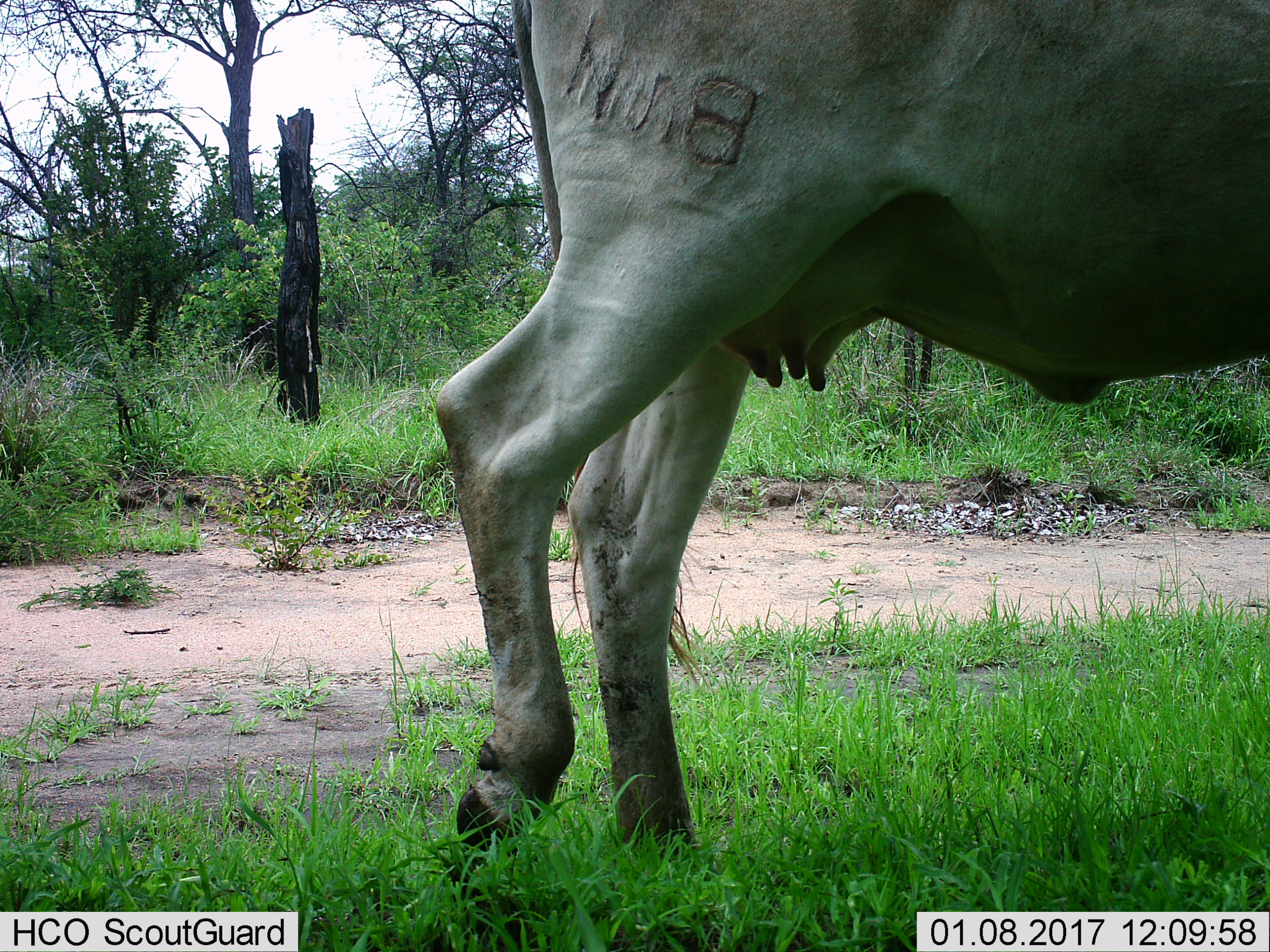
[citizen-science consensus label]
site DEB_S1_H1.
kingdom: Animalia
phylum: Chordata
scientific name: Vertebrata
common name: domestic animal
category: domesticanimal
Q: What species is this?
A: Domesticanimal (domestic animal) (Vertebrata).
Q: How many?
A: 1.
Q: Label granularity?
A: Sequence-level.